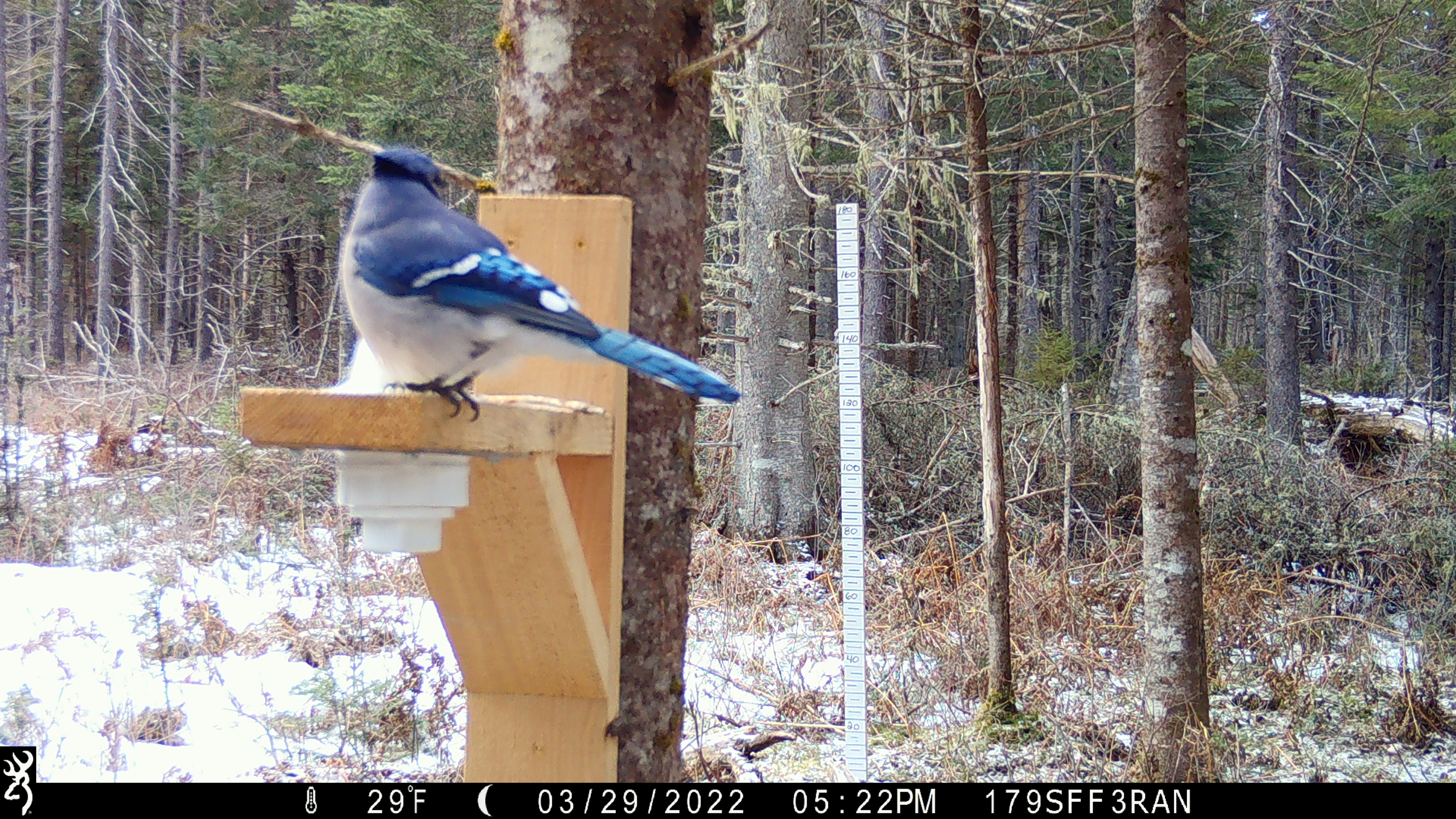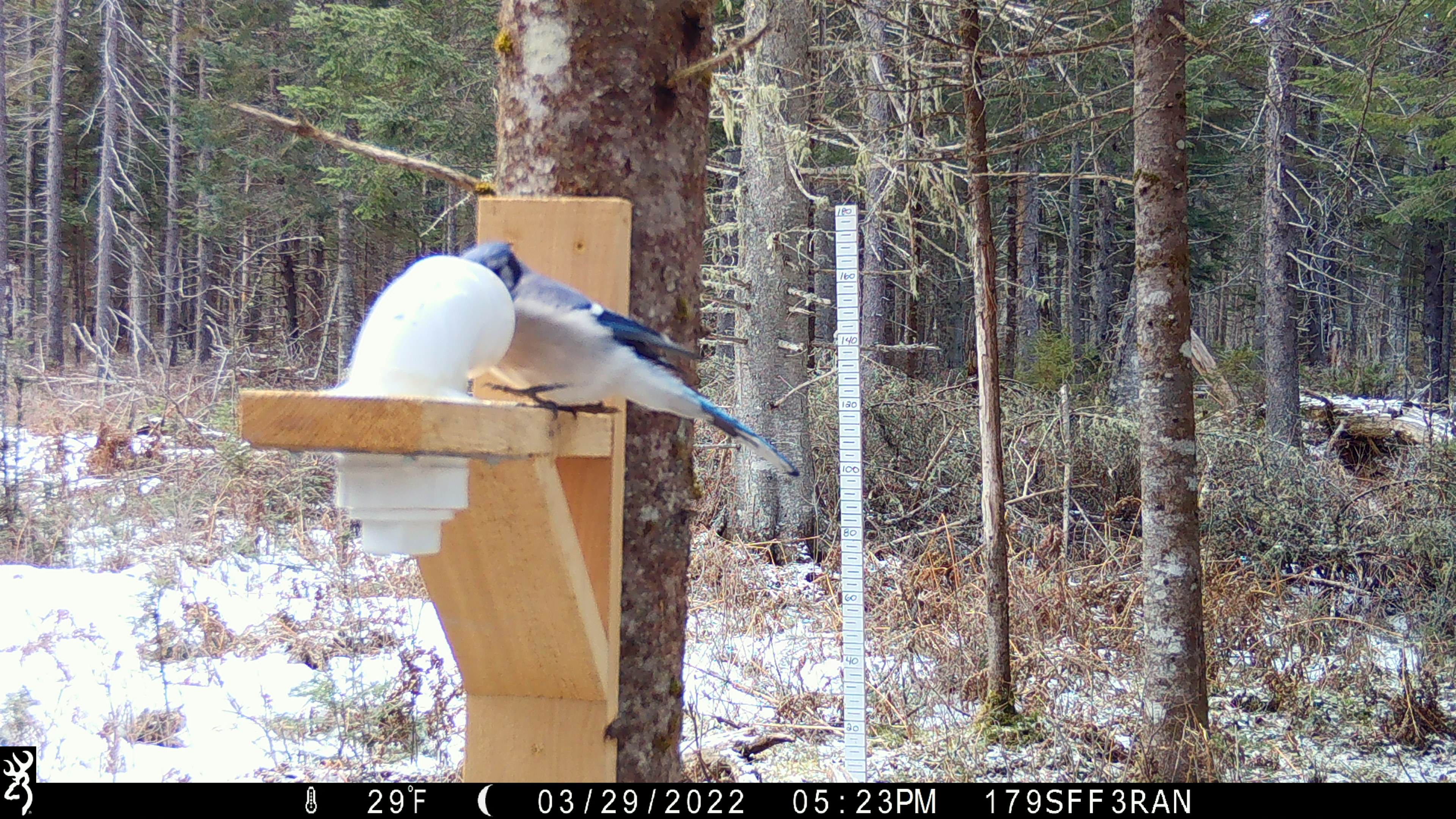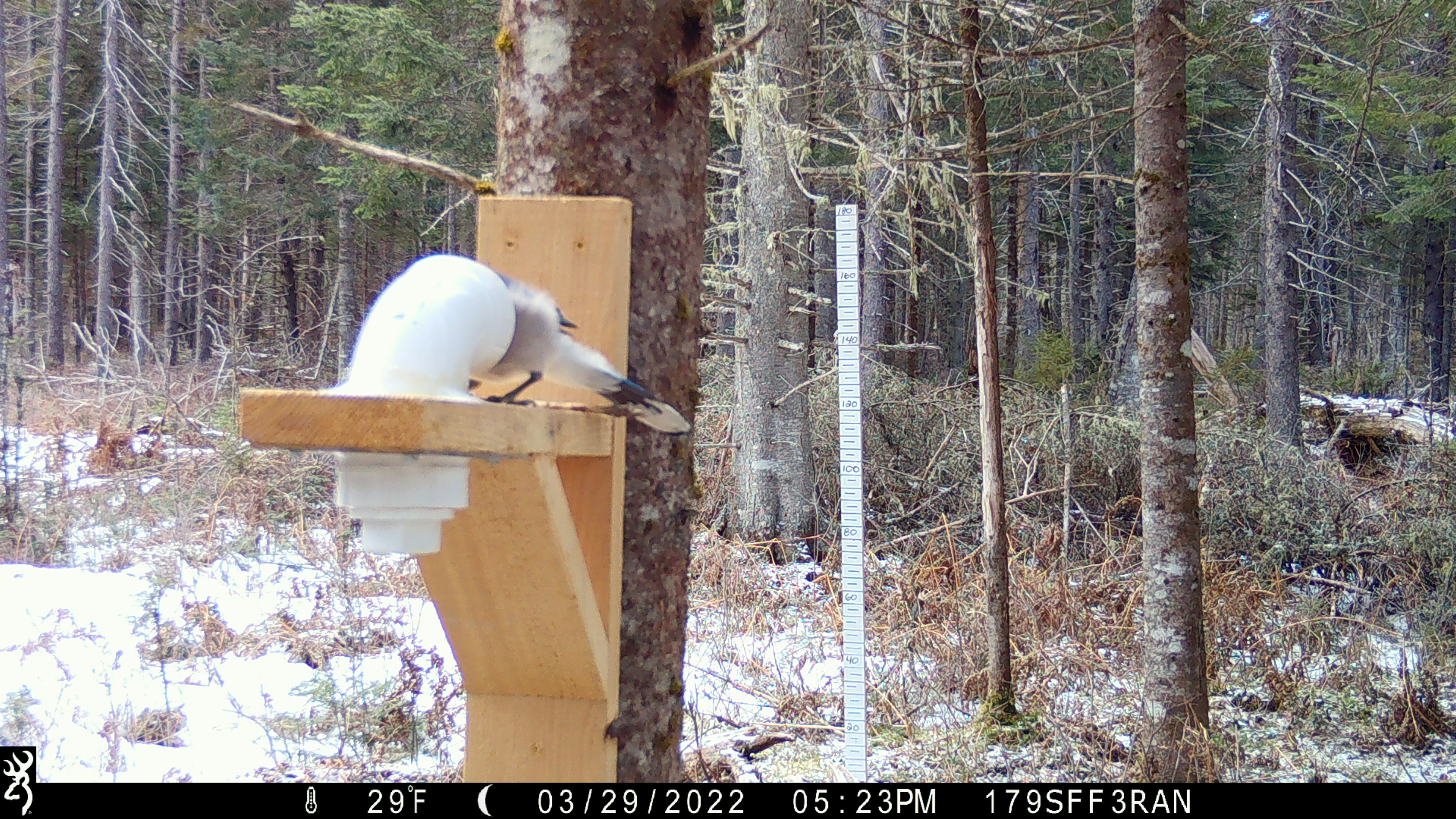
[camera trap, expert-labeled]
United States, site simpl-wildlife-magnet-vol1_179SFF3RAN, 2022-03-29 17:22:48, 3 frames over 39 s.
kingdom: Animalia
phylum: Chordata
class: Aves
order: Passeriformes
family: Corvidae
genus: Cyanocitta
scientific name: Cyanocitta cristata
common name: blue jay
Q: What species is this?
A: Blue jay (Cyanocitta cristata).